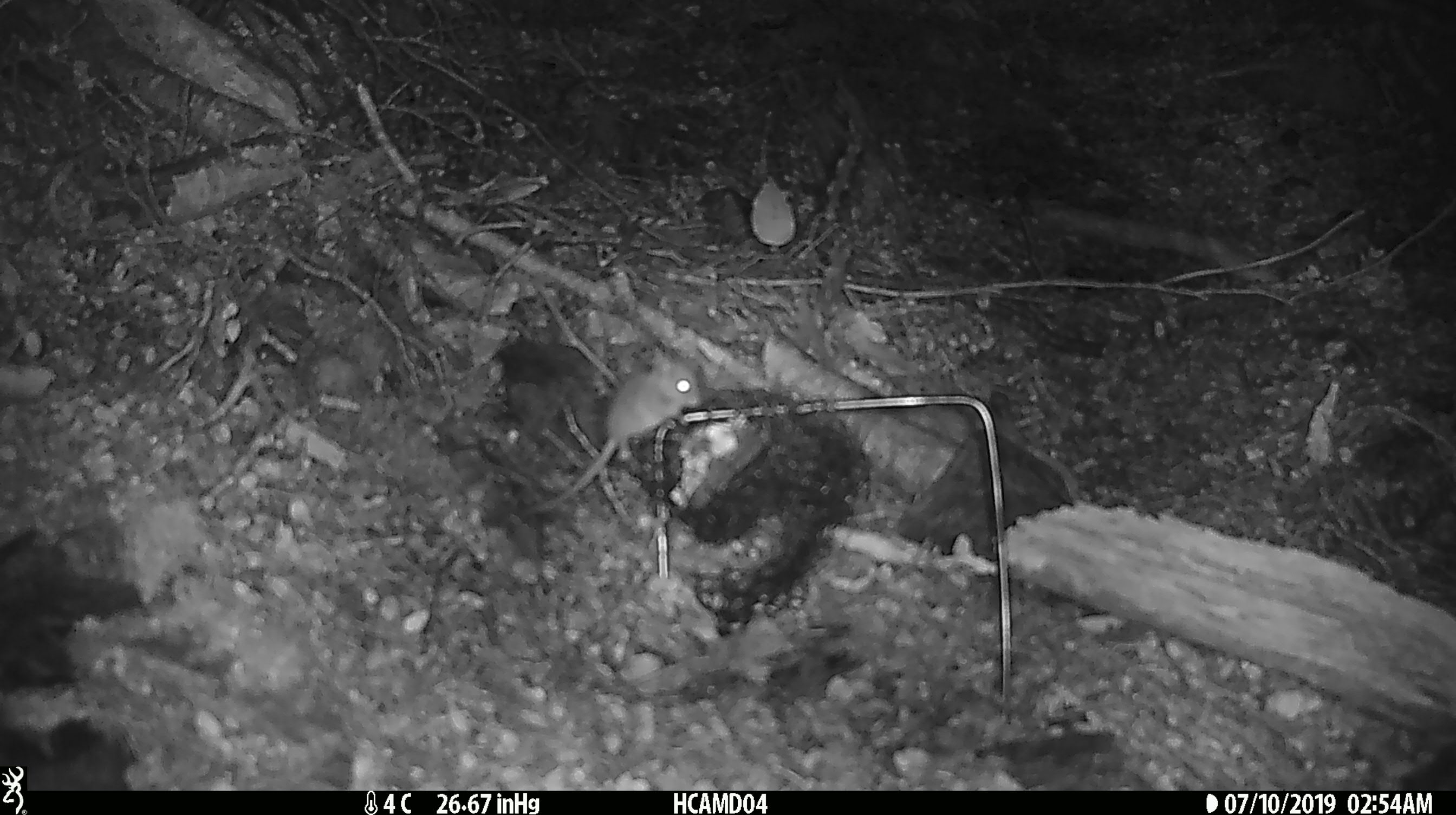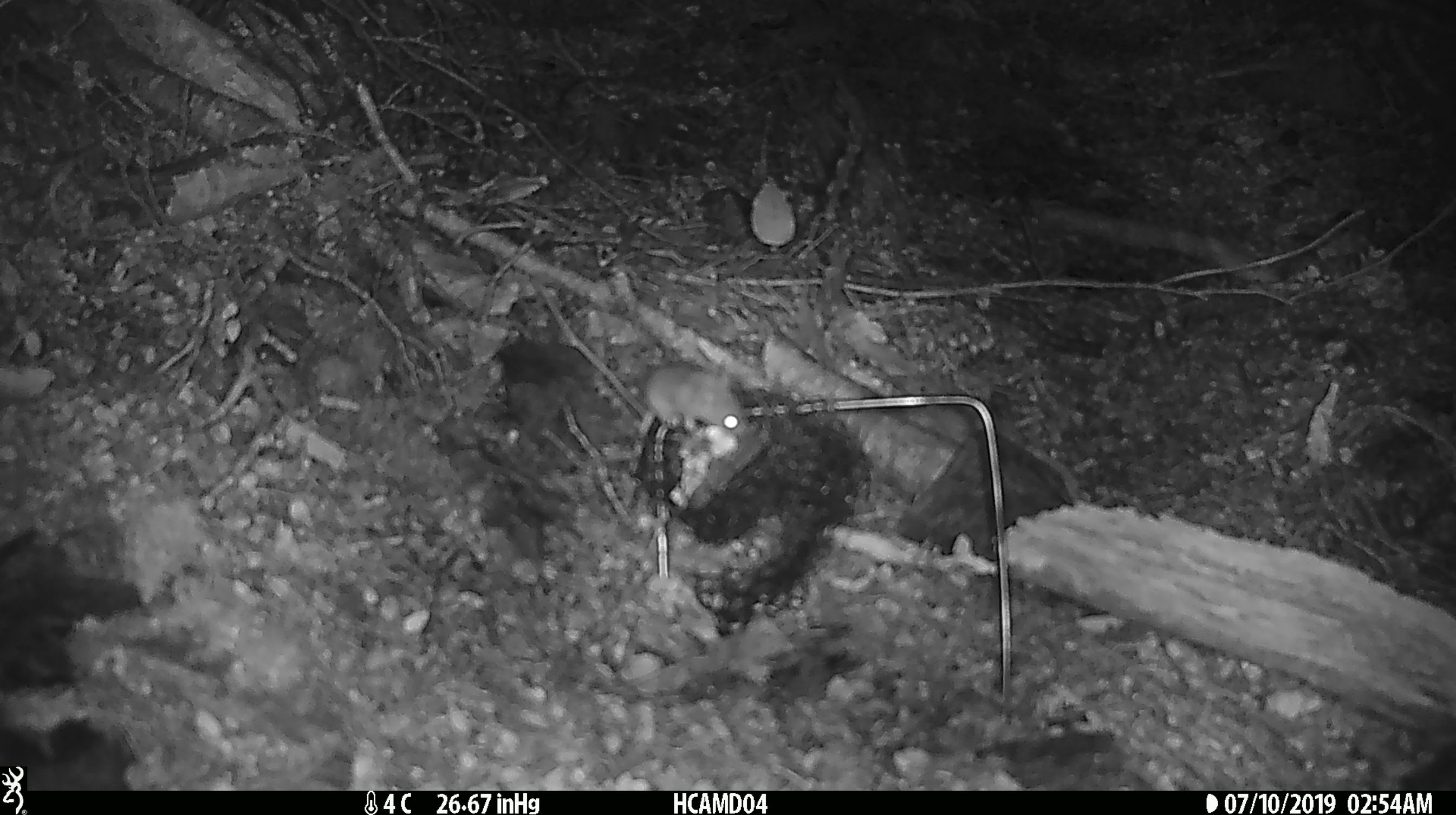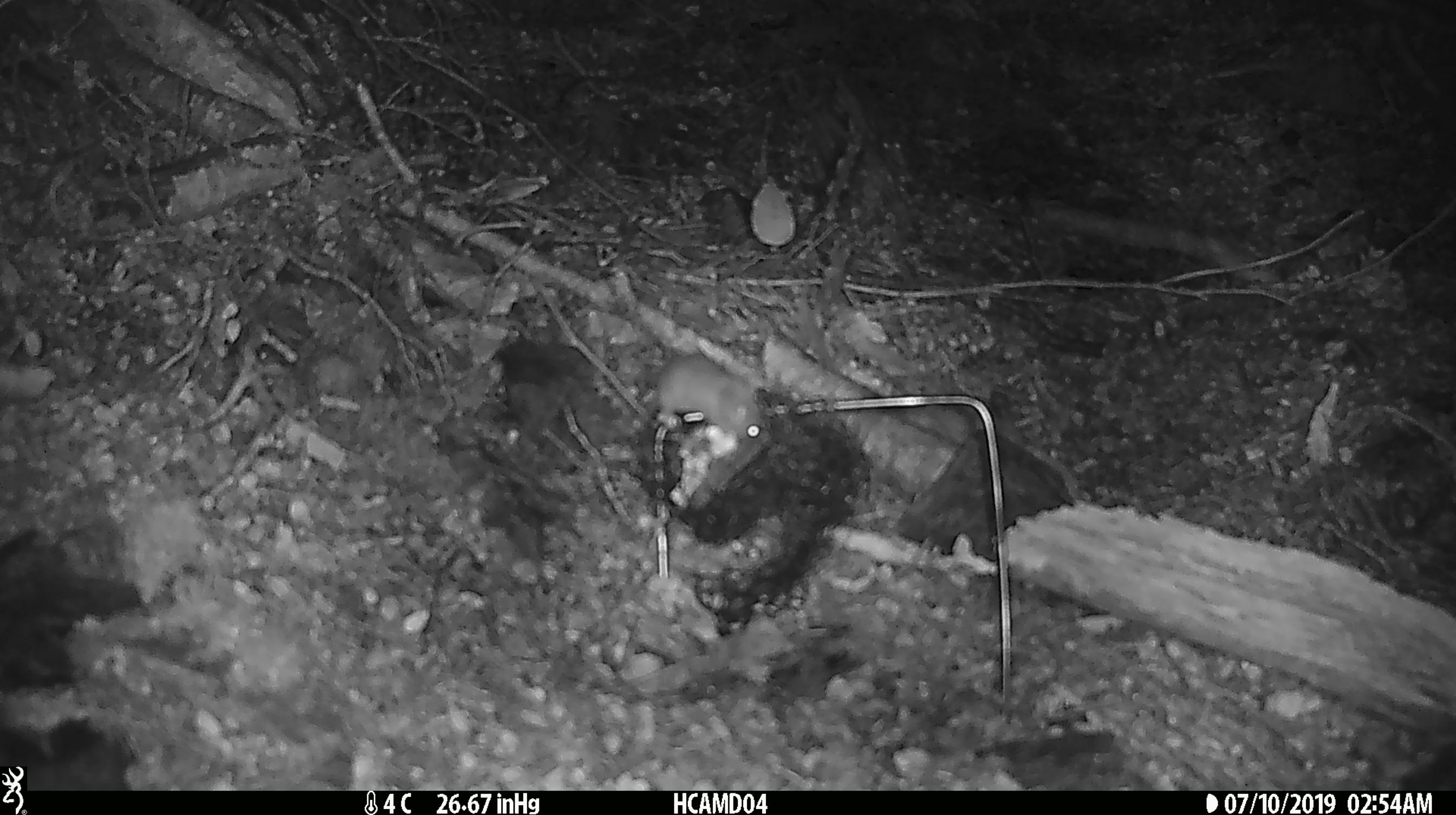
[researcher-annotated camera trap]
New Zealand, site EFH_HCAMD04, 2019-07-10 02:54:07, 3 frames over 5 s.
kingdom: Animalia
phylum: Chordata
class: Mammalia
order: Rodentia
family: Muridae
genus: Mus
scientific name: Mus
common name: mouse